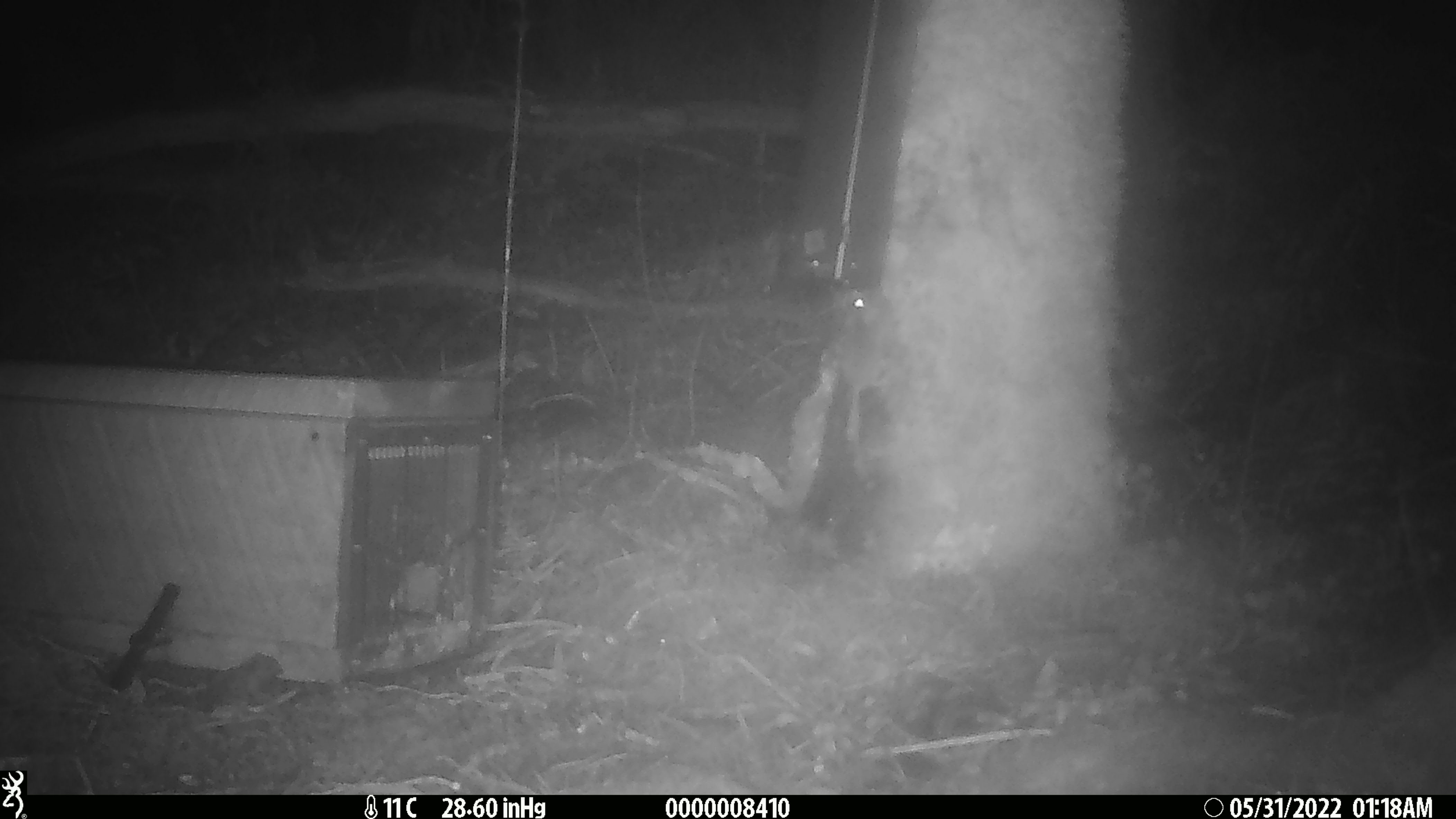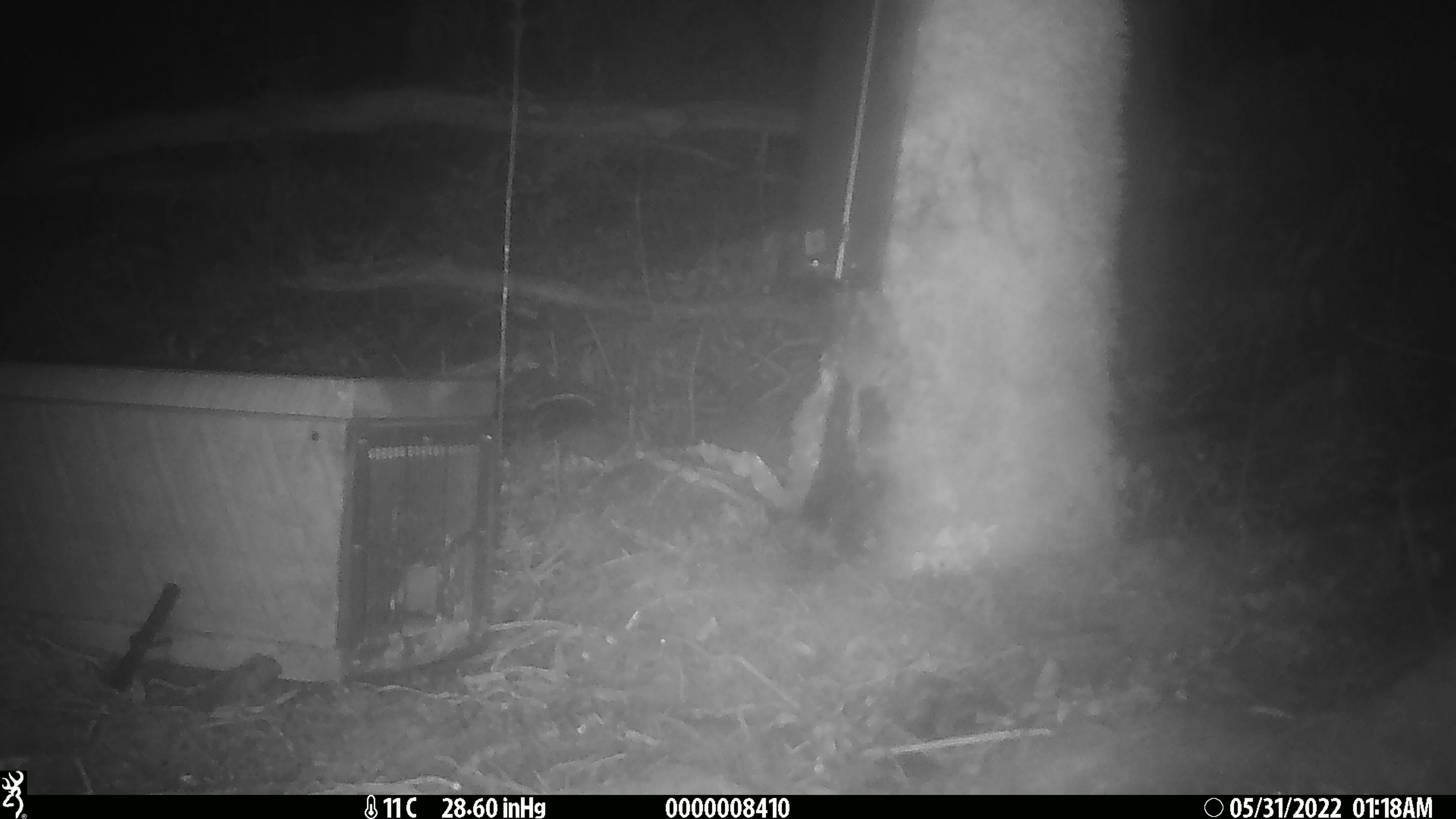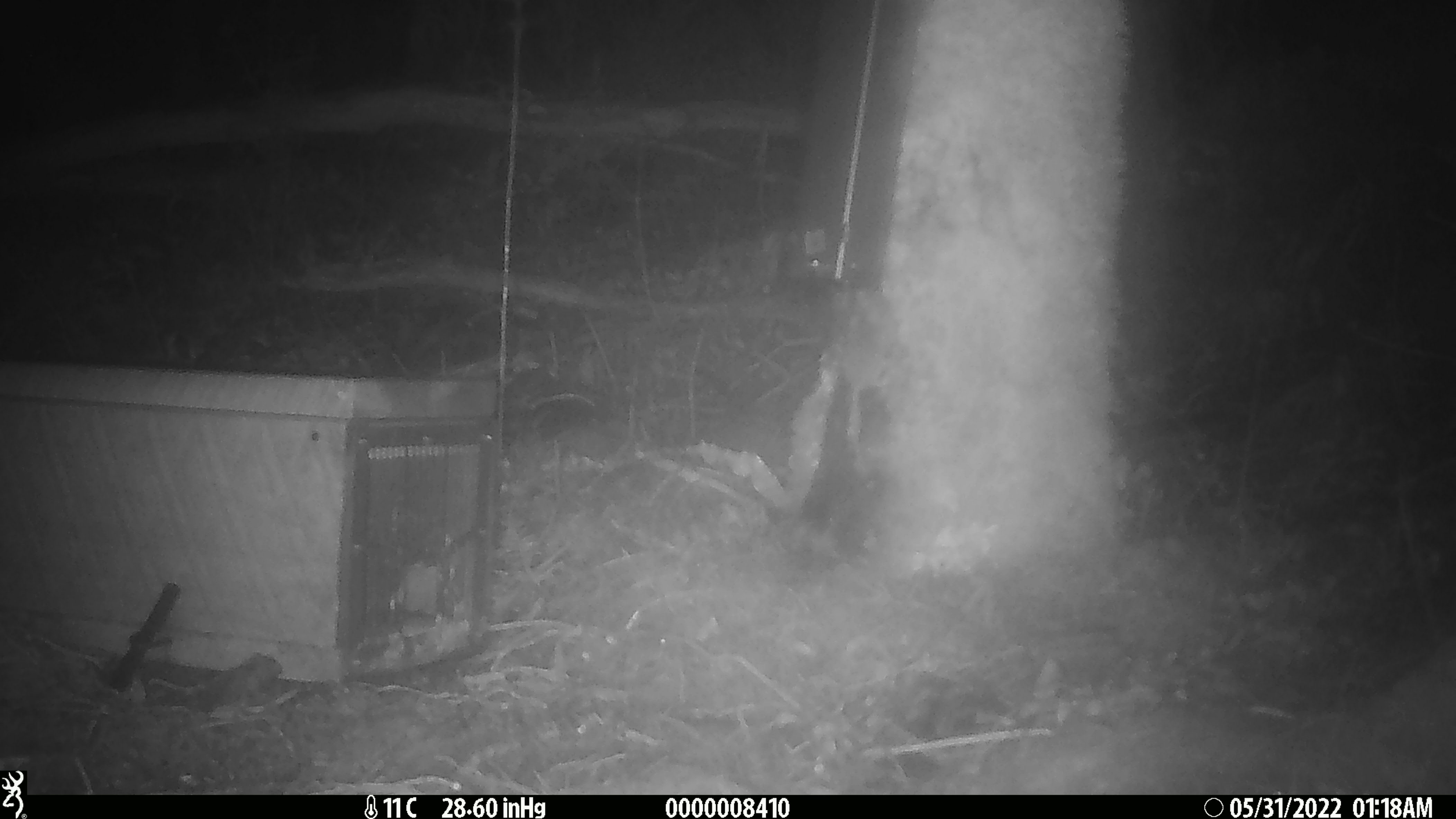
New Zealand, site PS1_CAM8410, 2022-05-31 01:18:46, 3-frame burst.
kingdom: Animalia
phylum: Chordata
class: Mammalia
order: Rodentia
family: Muridae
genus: Mus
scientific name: Mus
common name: mouse